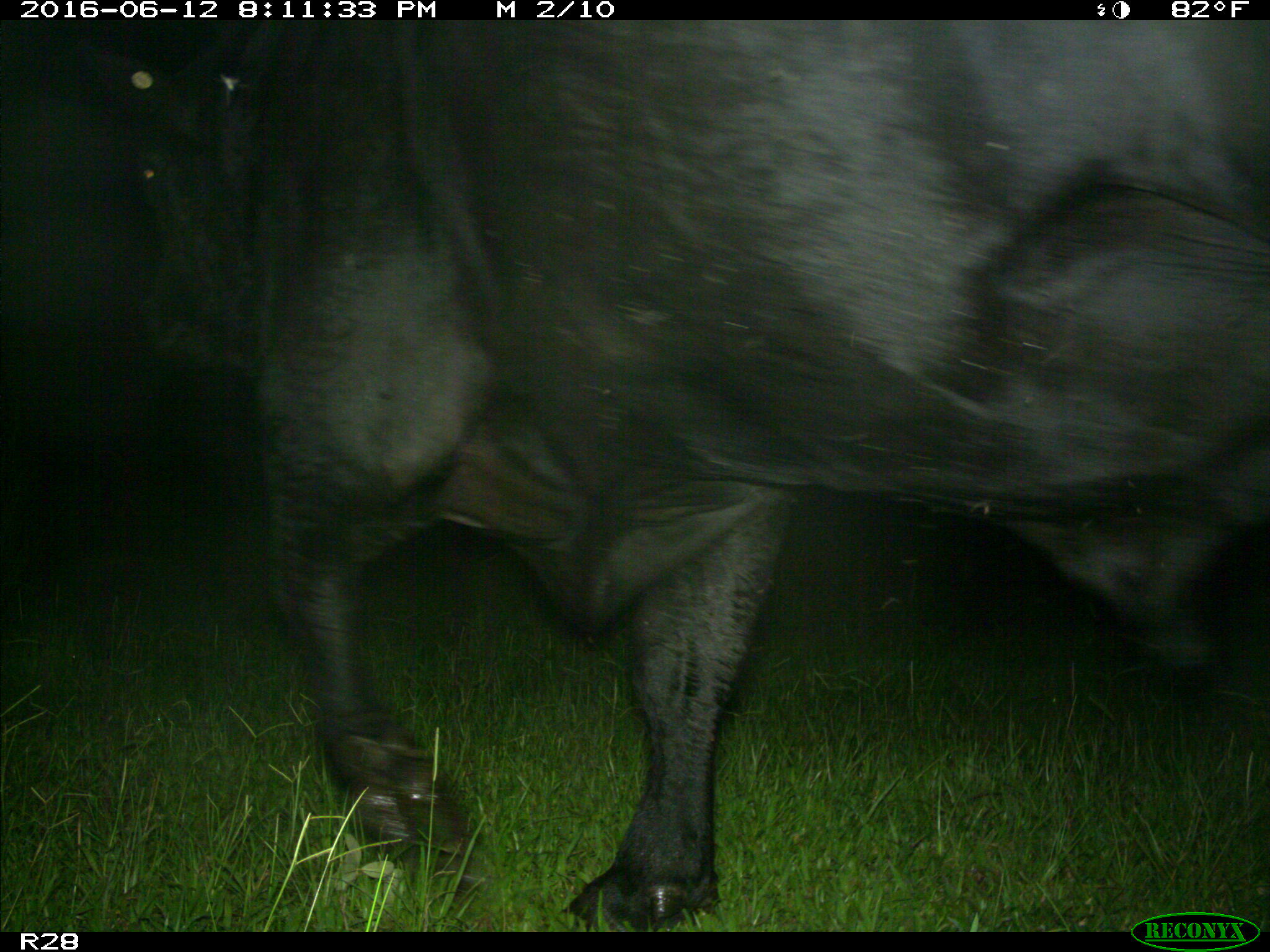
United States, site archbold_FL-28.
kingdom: Animalia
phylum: Chordata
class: Mammalia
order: Artiodactyla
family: Bovidae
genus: Bos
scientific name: Bos taurus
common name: domestic cow